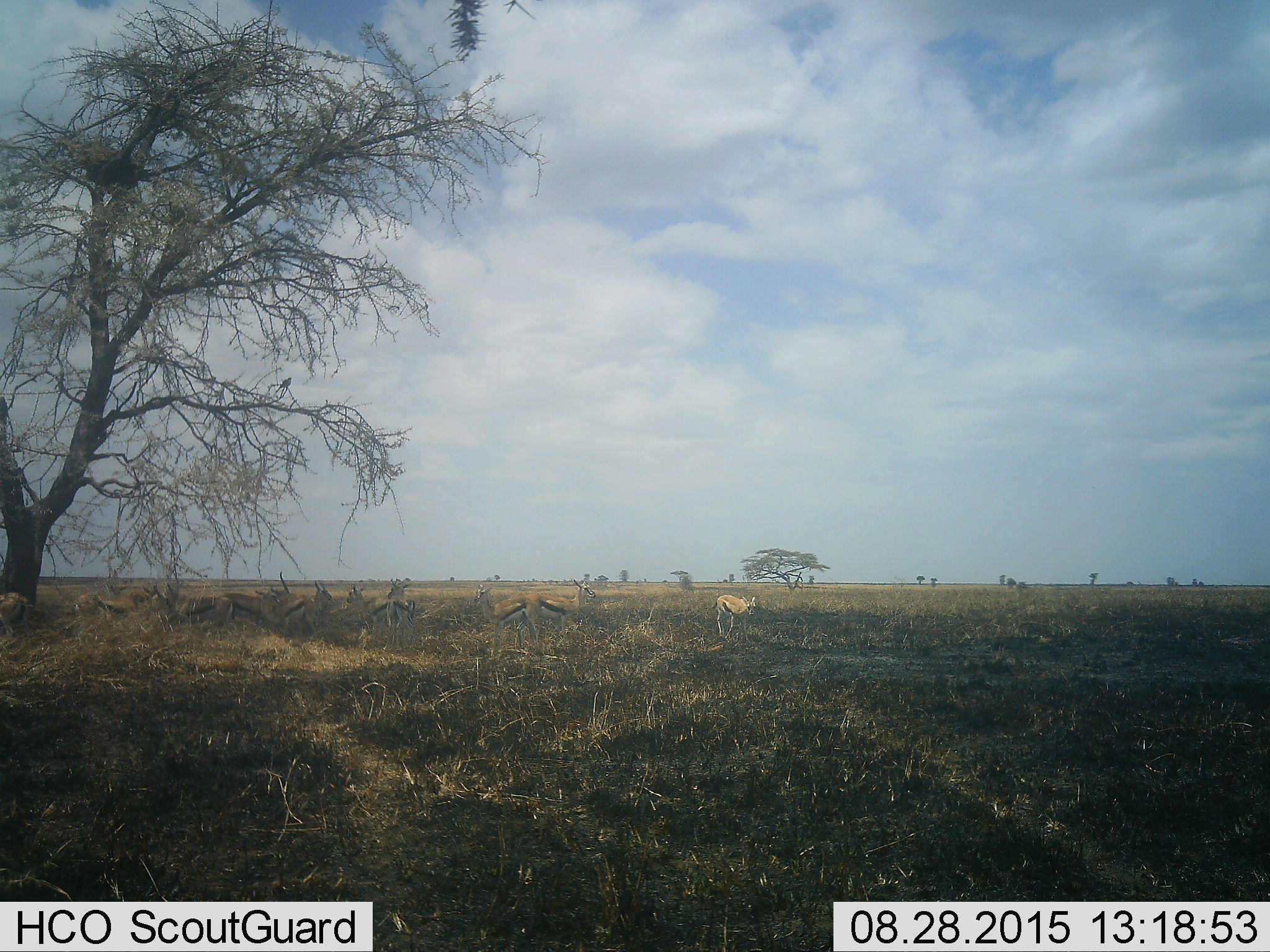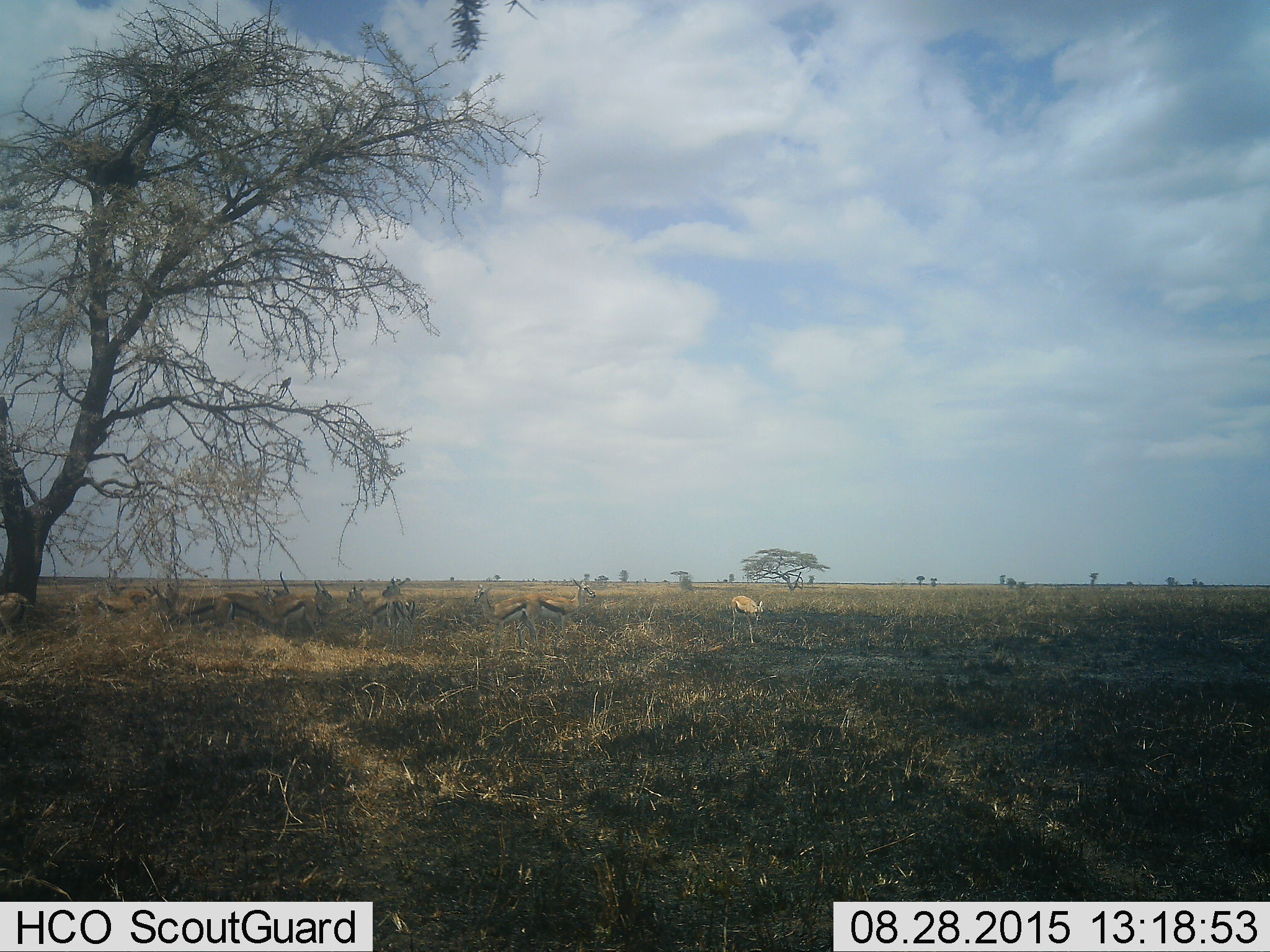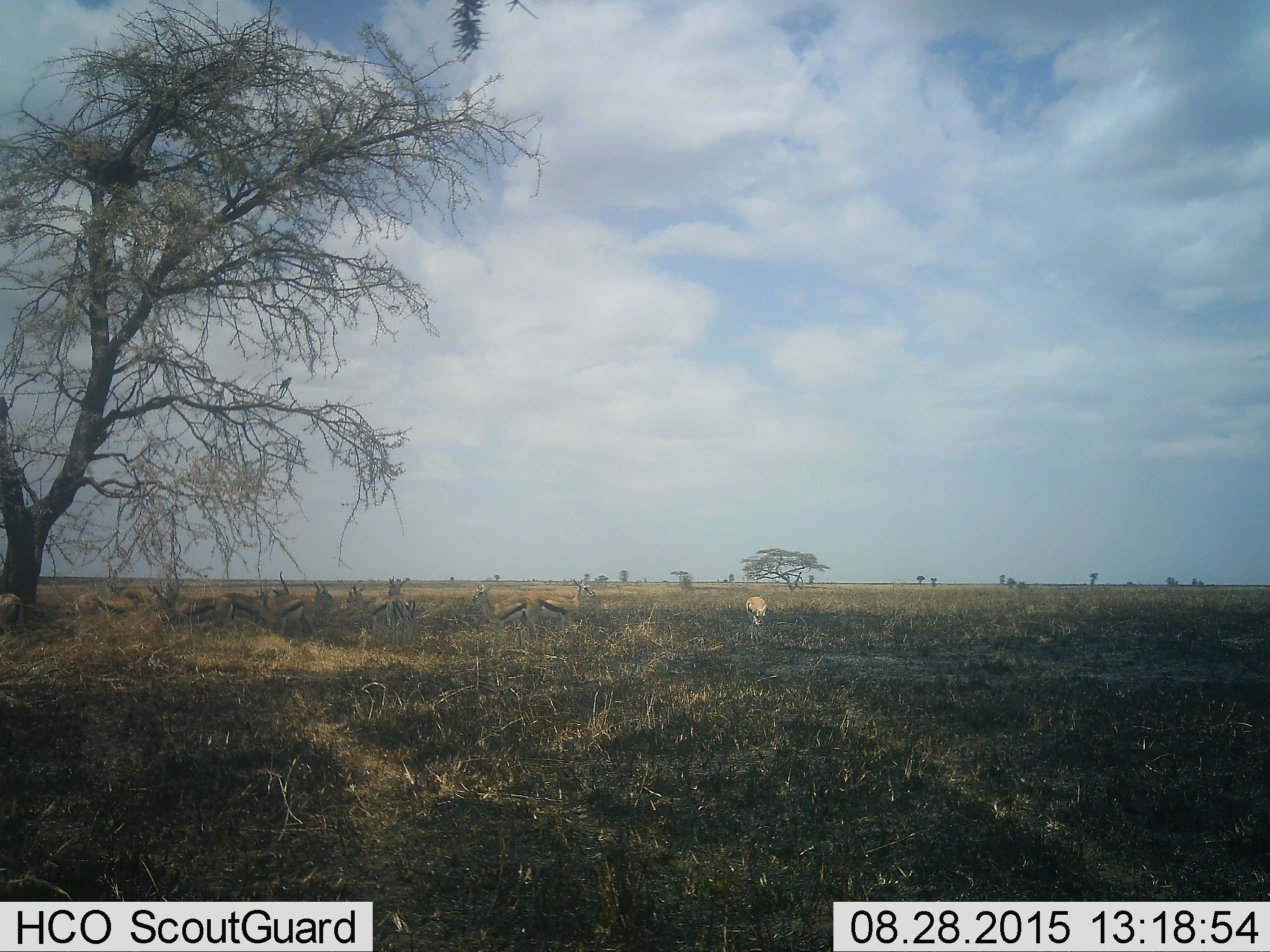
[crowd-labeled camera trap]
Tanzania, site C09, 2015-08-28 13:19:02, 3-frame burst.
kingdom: Animalia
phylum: Chordata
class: Mammalia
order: Artiodactyla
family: Bovidae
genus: Eudorcas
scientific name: Eudorcas thomsonii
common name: thomson's gazelle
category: gazellethomsons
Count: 11-50.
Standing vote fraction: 82%.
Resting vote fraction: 6%.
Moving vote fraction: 47%.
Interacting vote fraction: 18%.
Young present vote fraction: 12%.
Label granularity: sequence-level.